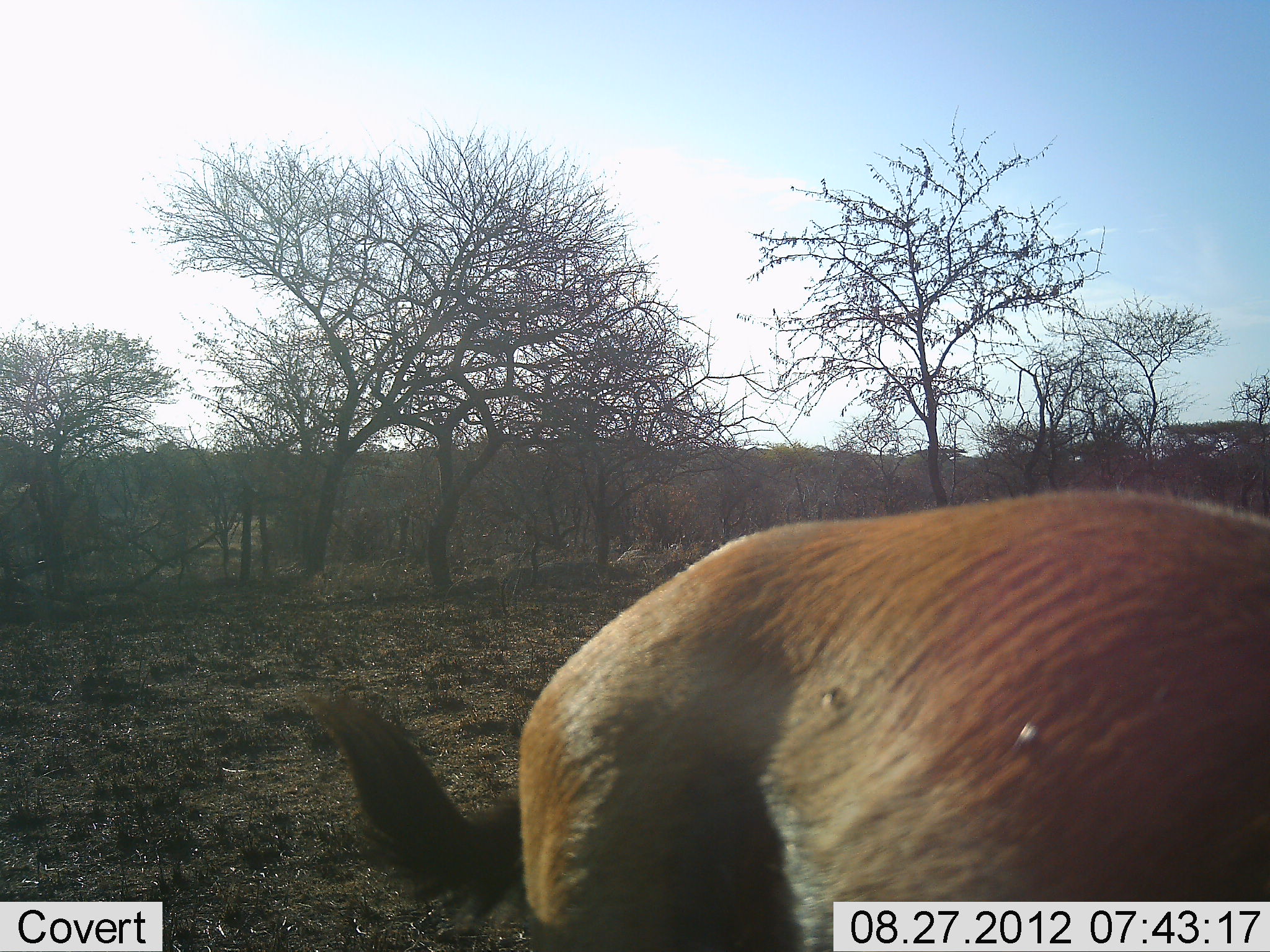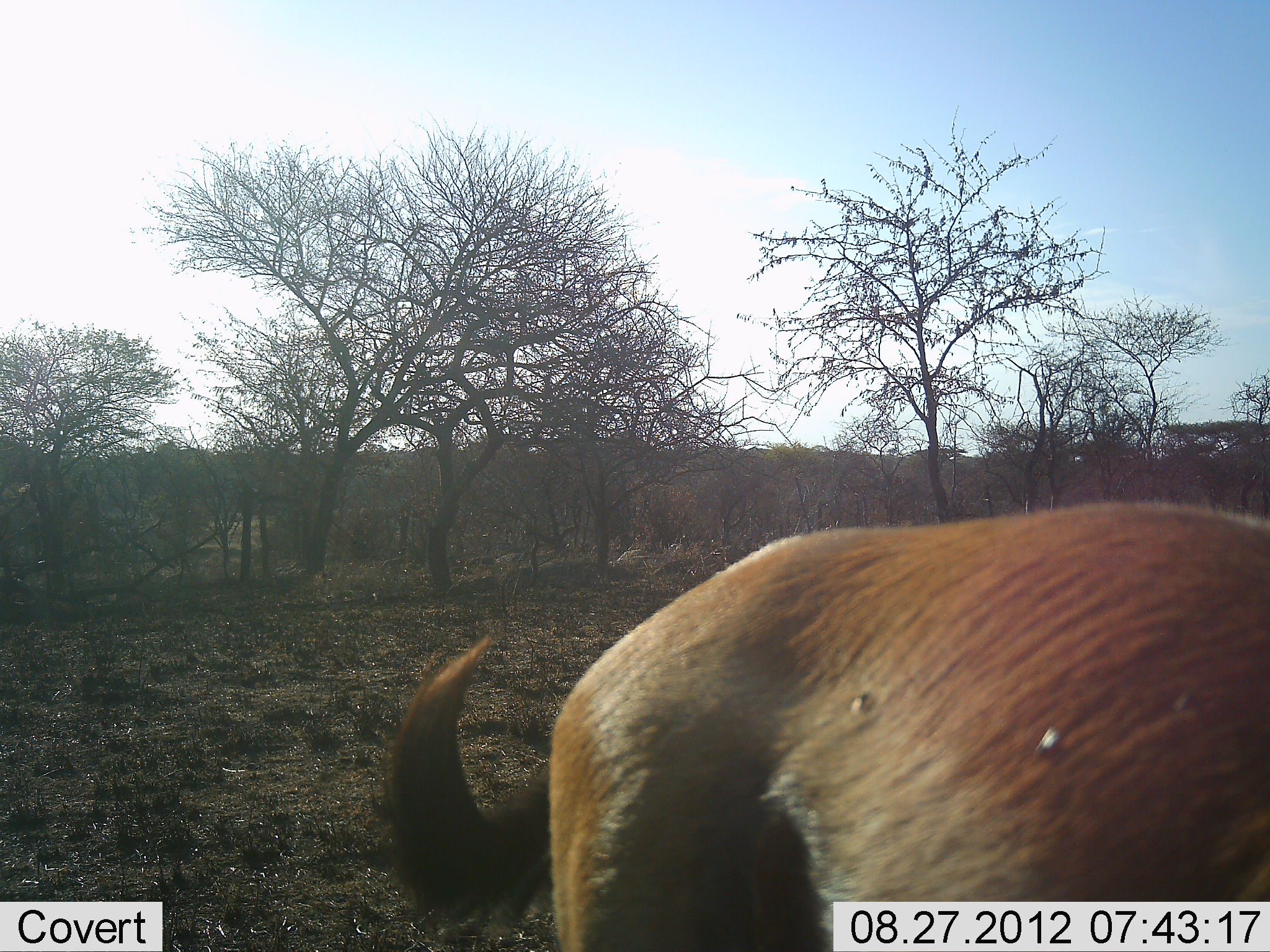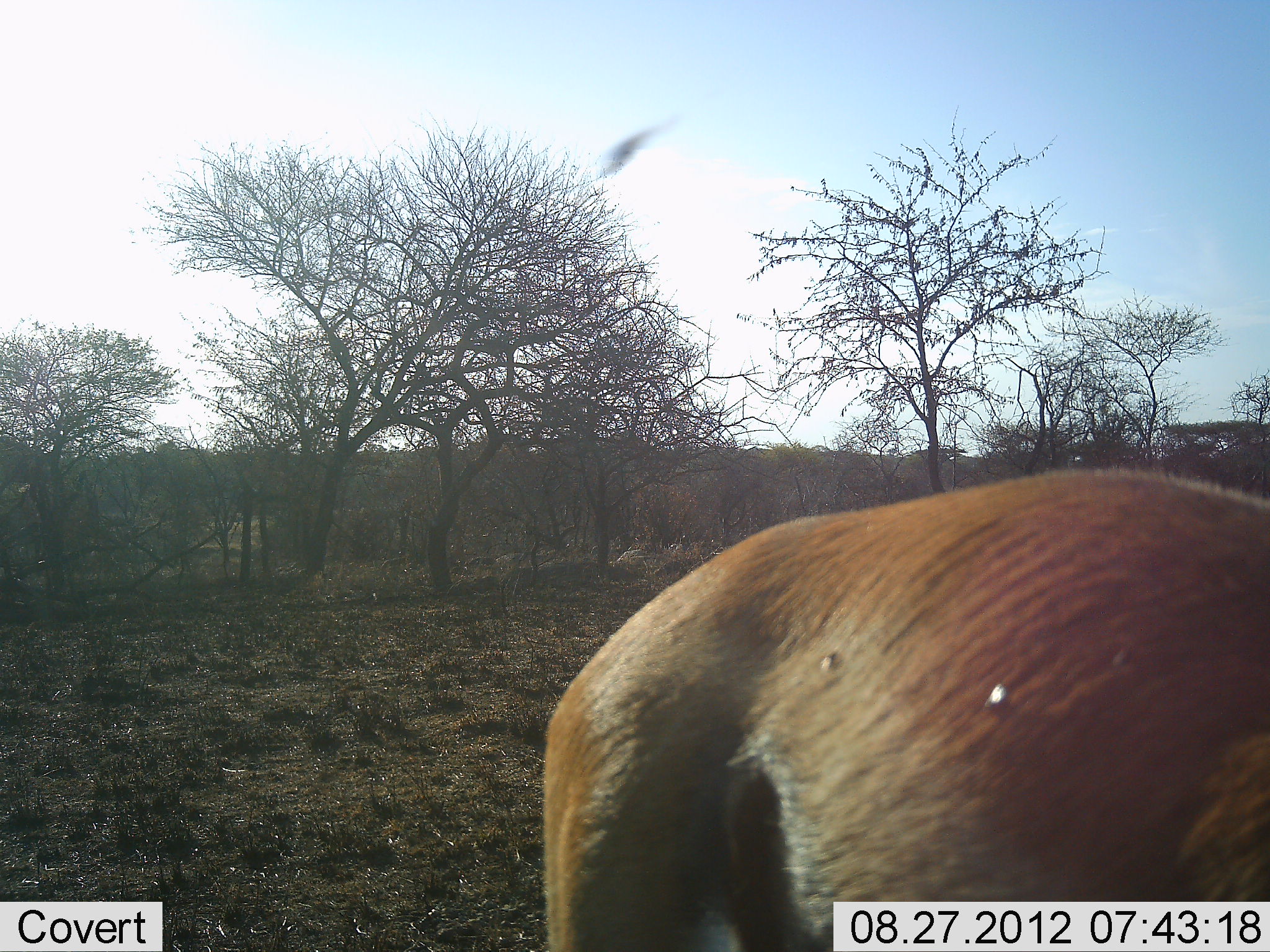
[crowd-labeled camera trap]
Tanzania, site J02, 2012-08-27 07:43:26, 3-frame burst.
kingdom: Animalia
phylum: Chordata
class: Mammalia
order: Artiodactyla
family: Bovidae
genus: Eudorcas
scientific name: Eudorcas thomsonii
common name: thomson's gazelle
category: gazellethomsons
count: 1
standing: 100%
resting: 0%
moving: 0%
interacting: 0%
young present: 0%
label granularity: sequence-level